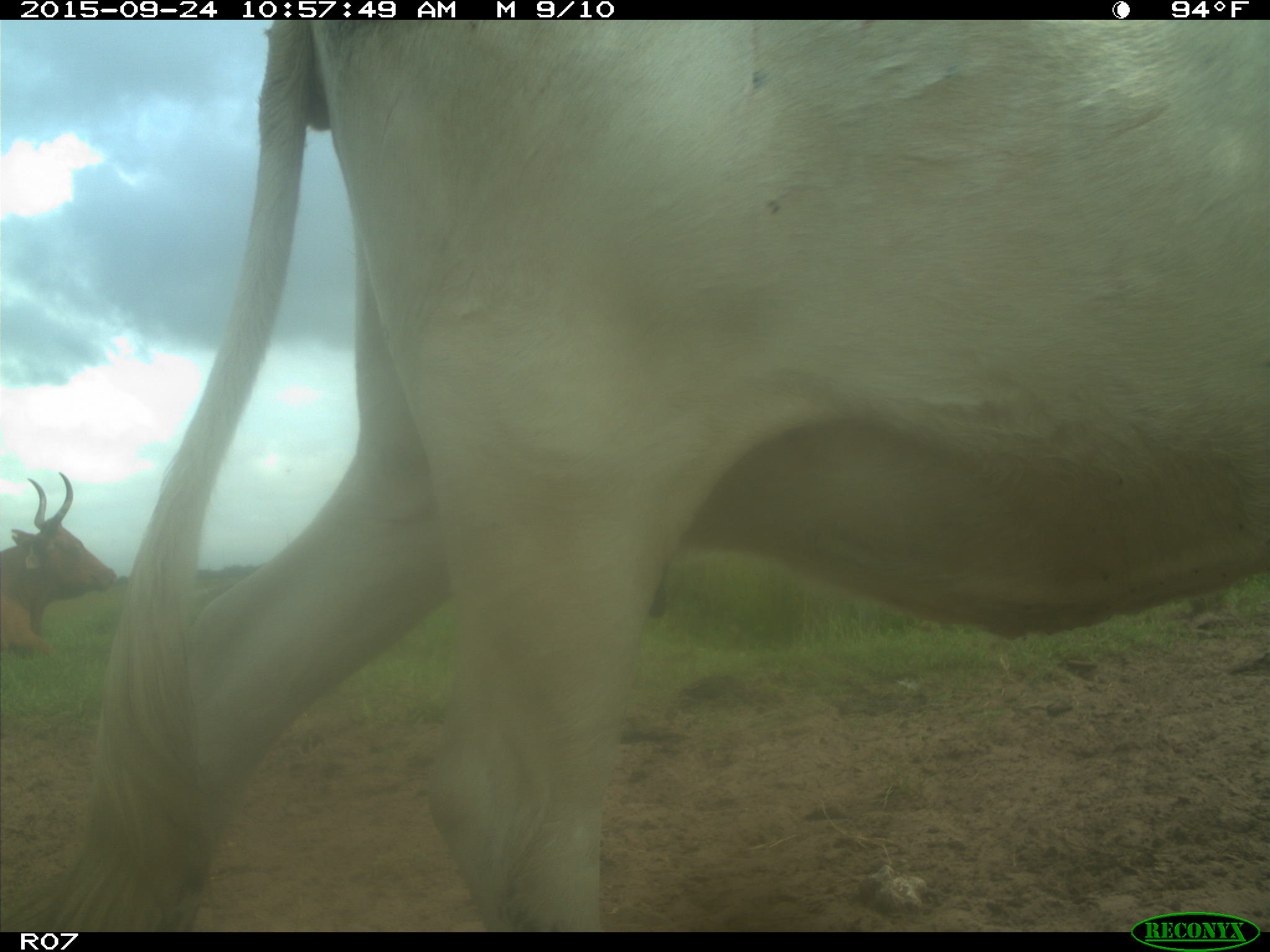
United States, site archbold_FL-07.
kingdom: Animalia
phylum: Chordata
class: Mammalia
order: Artiodactyla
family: Bovidae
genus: Bos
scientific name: Bos taurus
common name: domestic cow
Bos taurus (domestic cow).